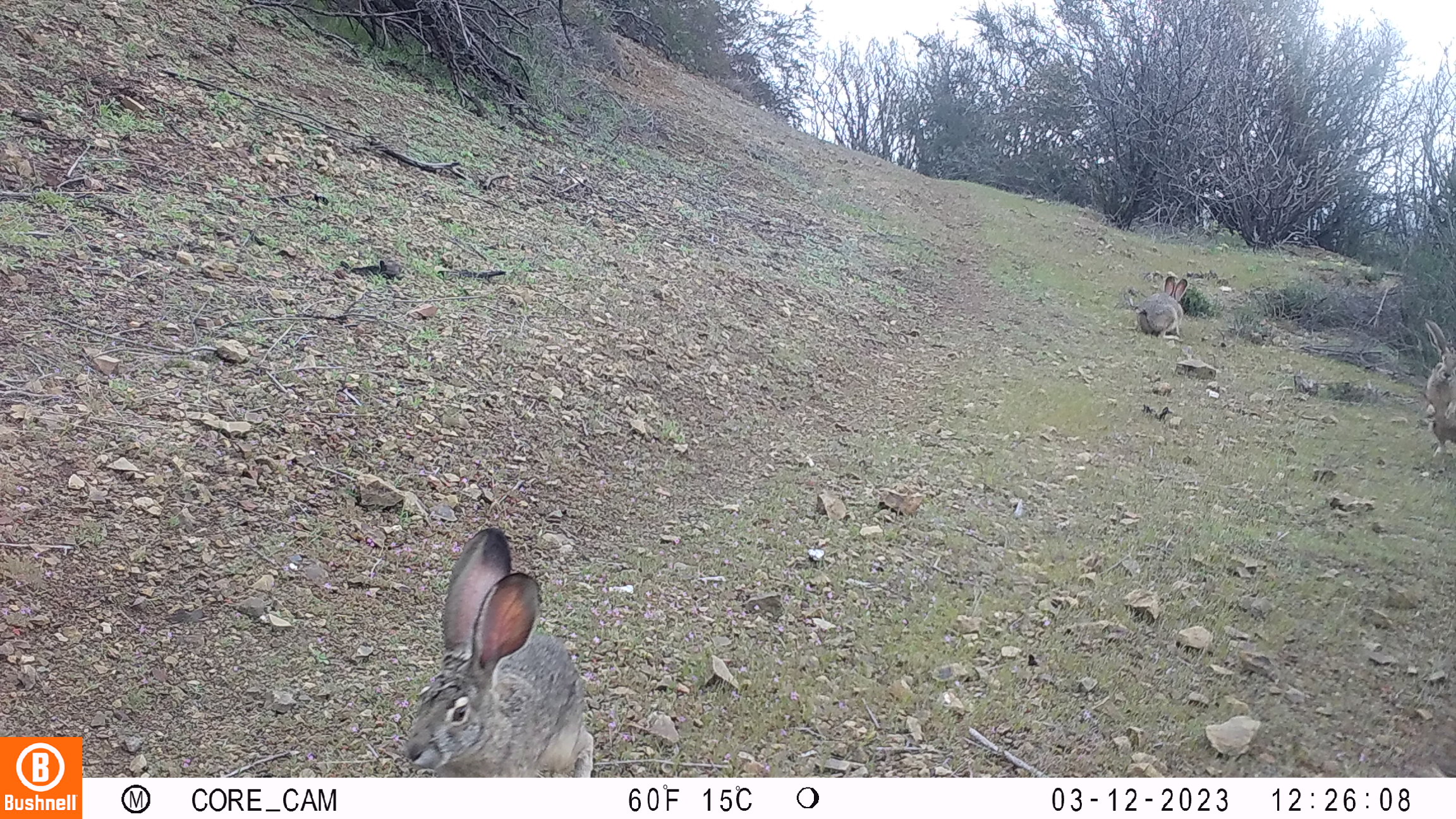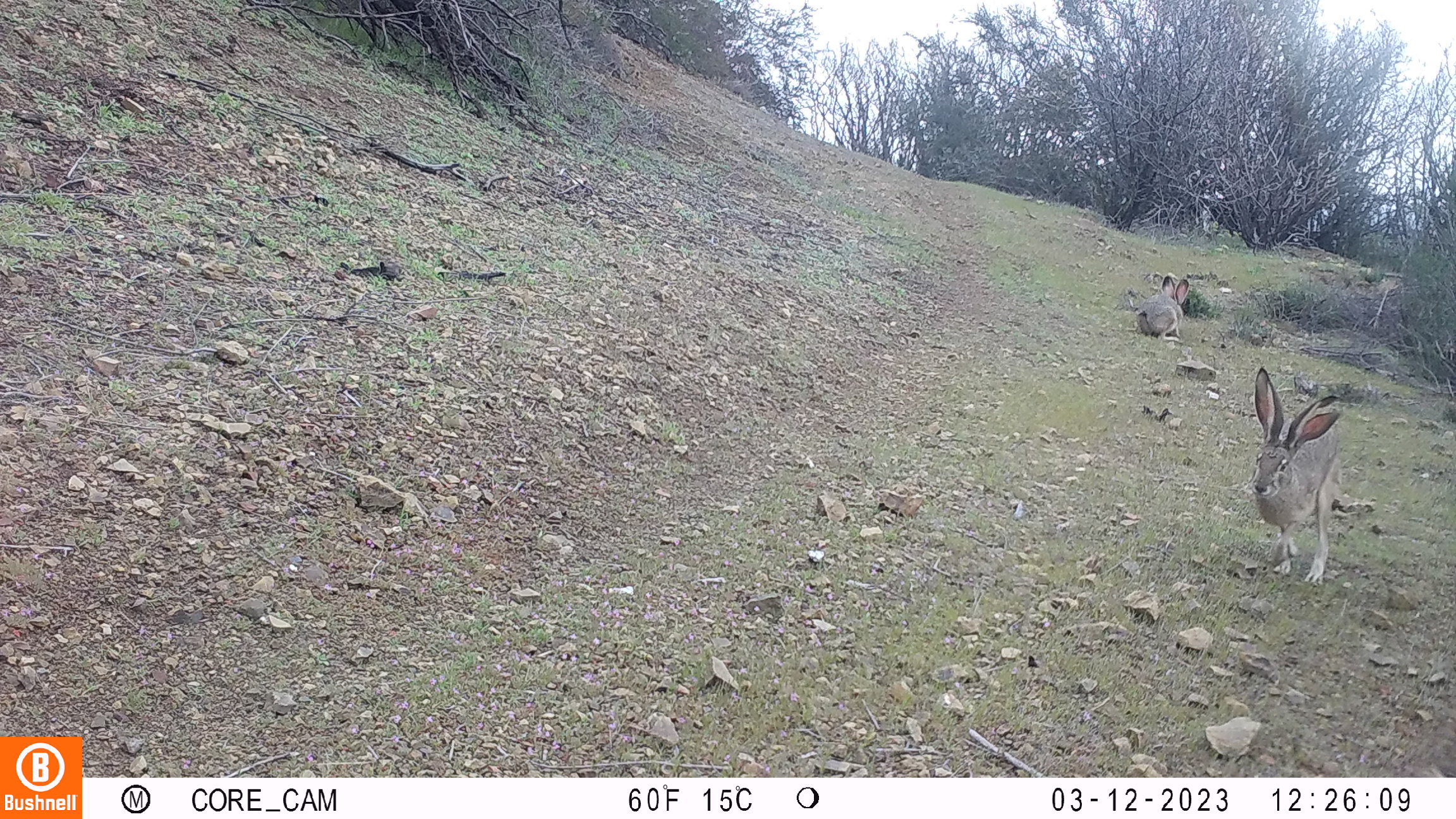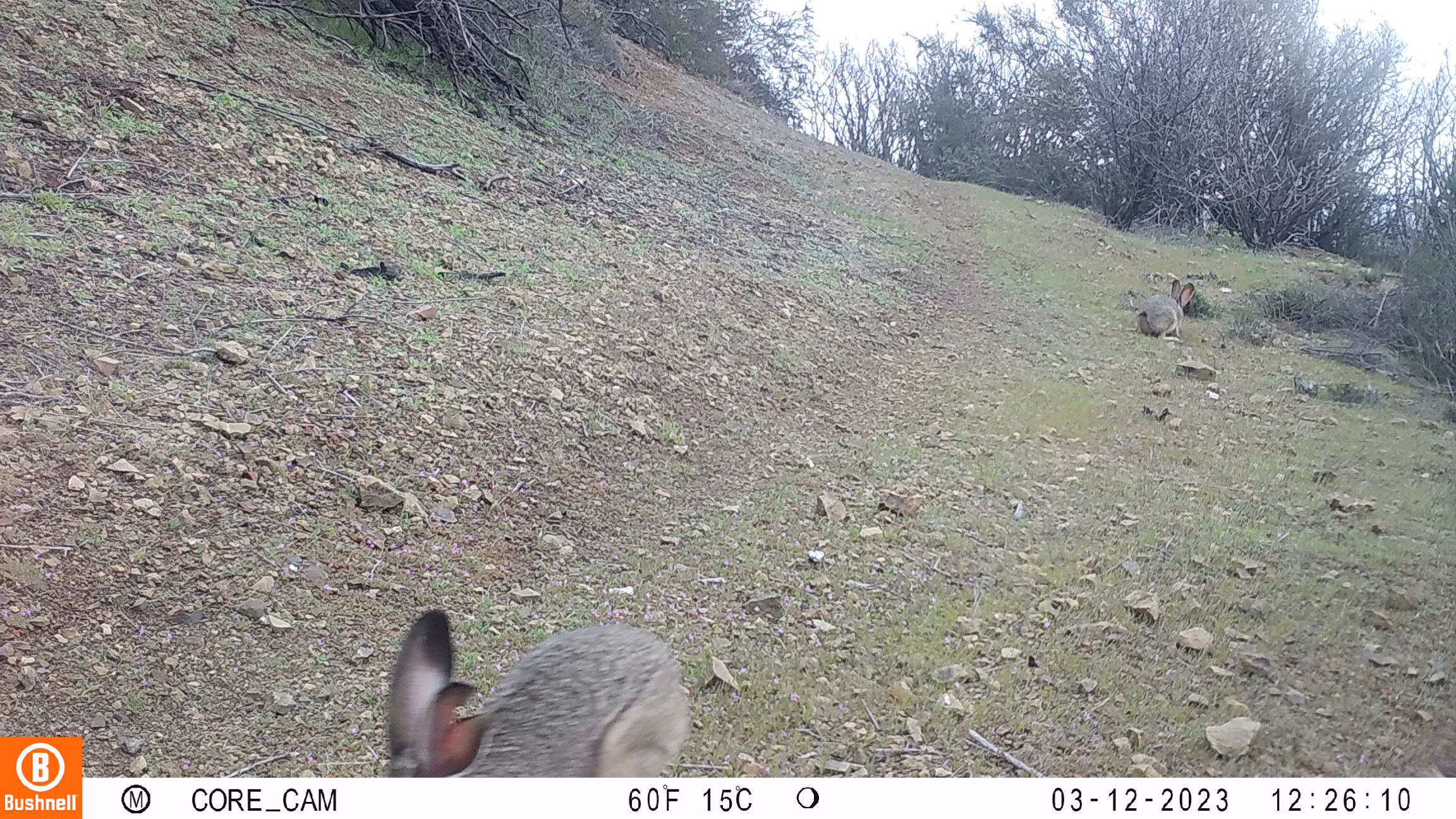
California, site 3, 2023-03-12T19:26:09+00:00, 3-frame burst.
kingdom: Animalia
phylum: Chordata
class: Mammalia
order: Lagomorpha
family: Leporidae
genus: Lepus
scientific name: Lepus californicus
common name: black-tailed jackrabbit